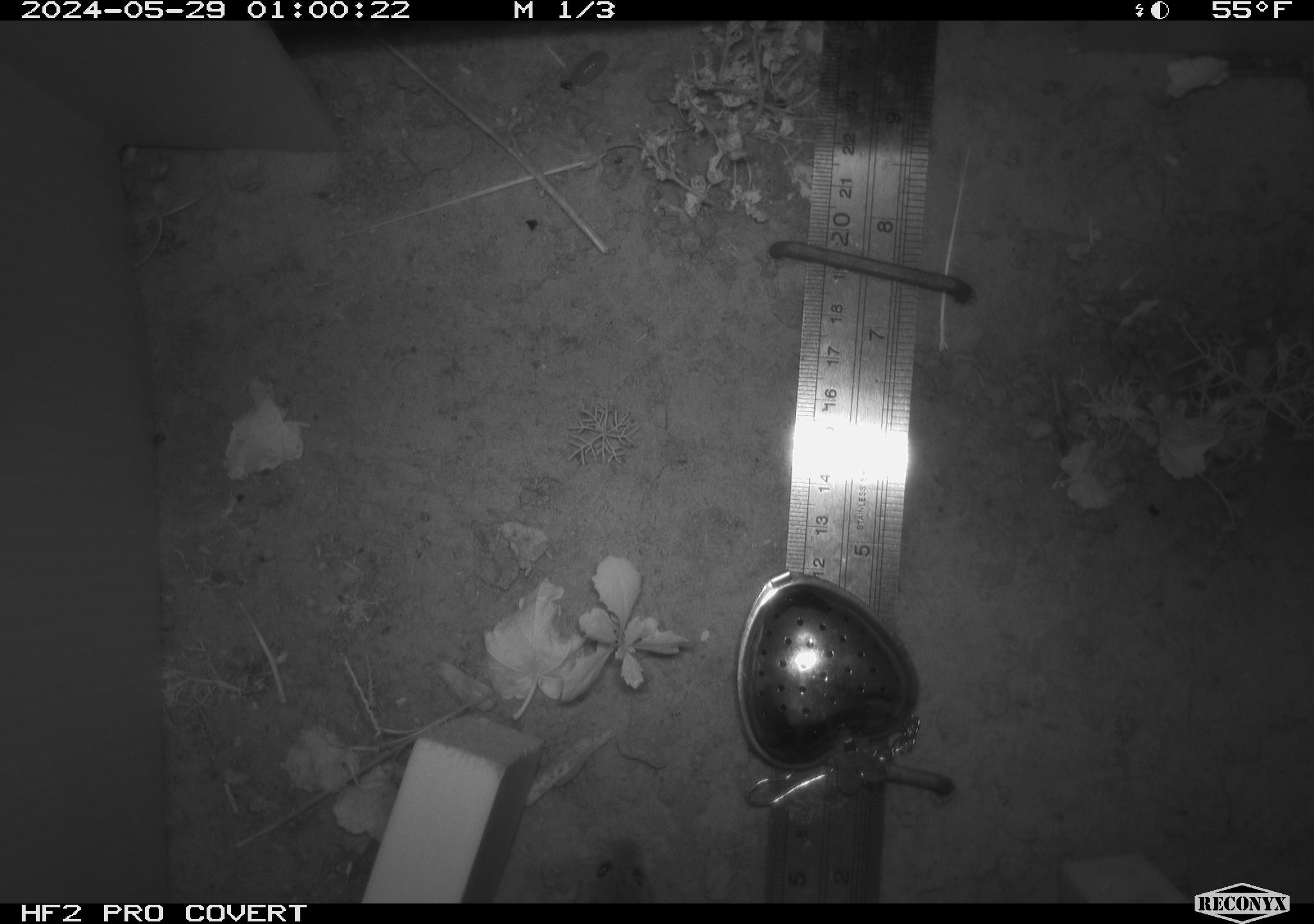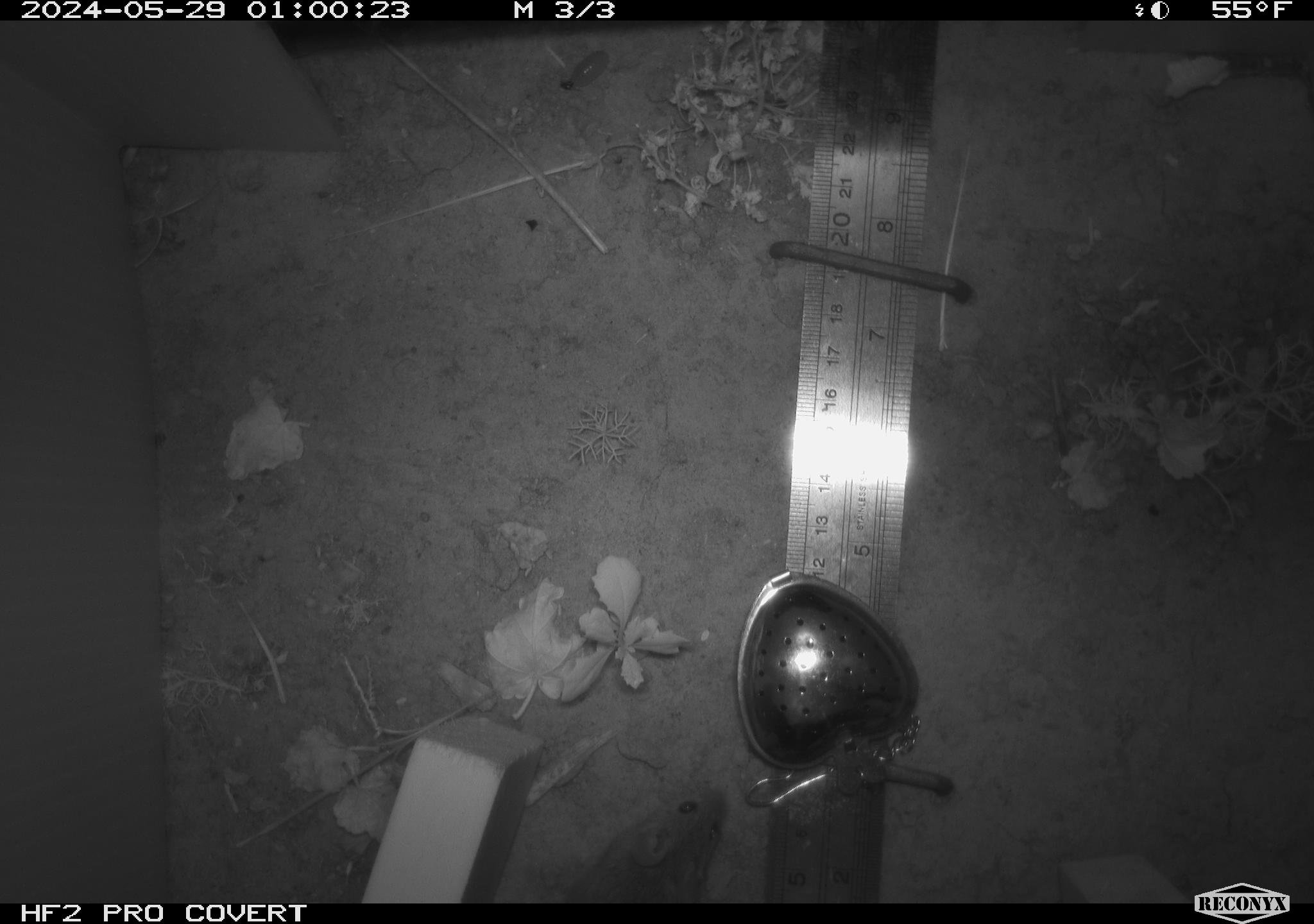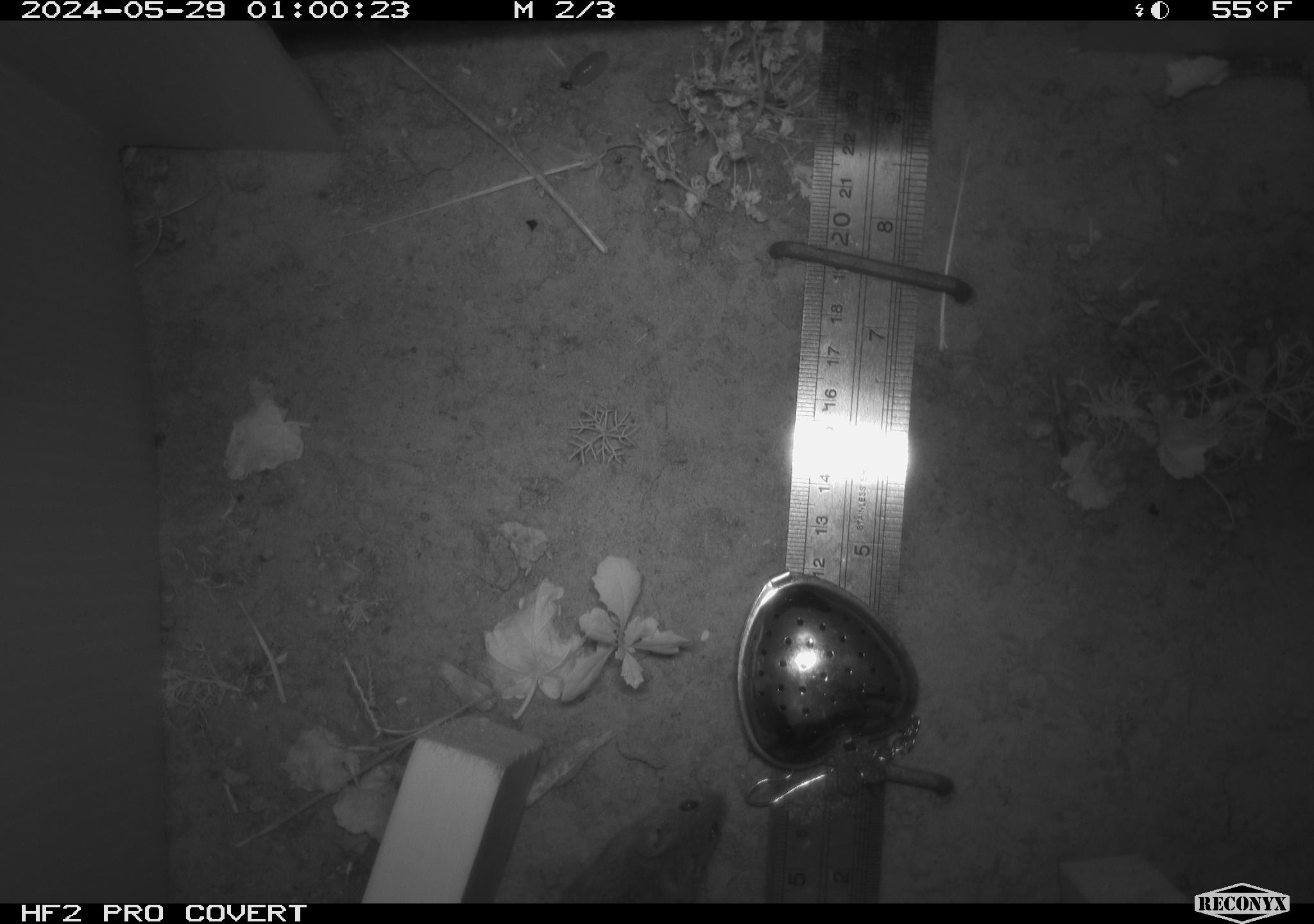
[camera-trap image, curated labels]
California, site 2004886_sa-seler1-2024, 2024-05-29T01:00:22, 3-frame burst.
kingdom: Animalia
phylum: Chordata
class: Mammalia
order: Rodentia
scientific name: Rodentia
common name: mouse species